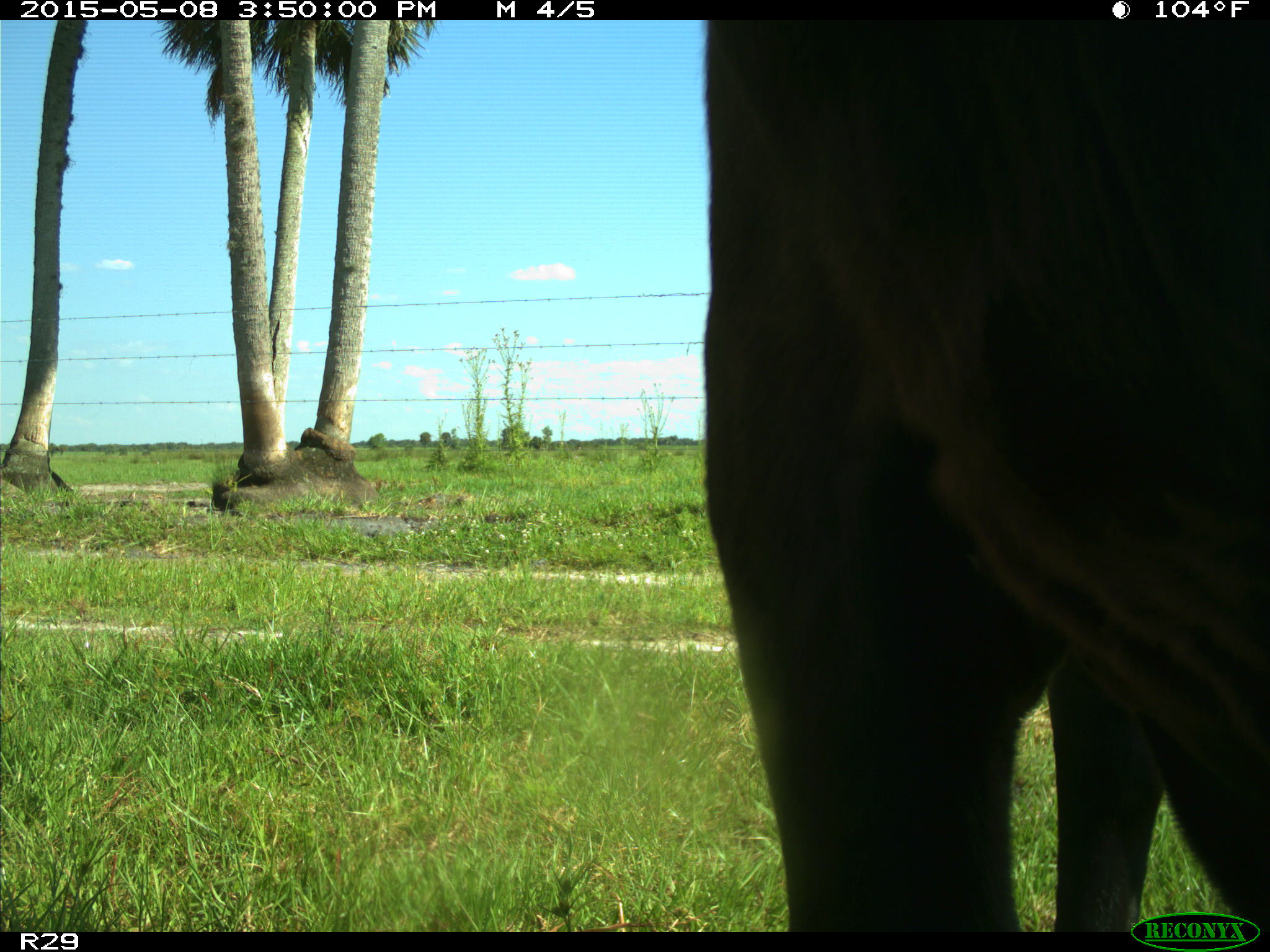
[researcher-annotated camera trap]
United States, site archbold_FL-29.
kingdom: Animalia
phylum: Chordata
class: Mammalia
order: Artiodactyla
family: Bovidae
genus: Bos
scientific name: Bos taurus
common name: domestic cow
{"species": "Bos taurus (domestic cow)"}